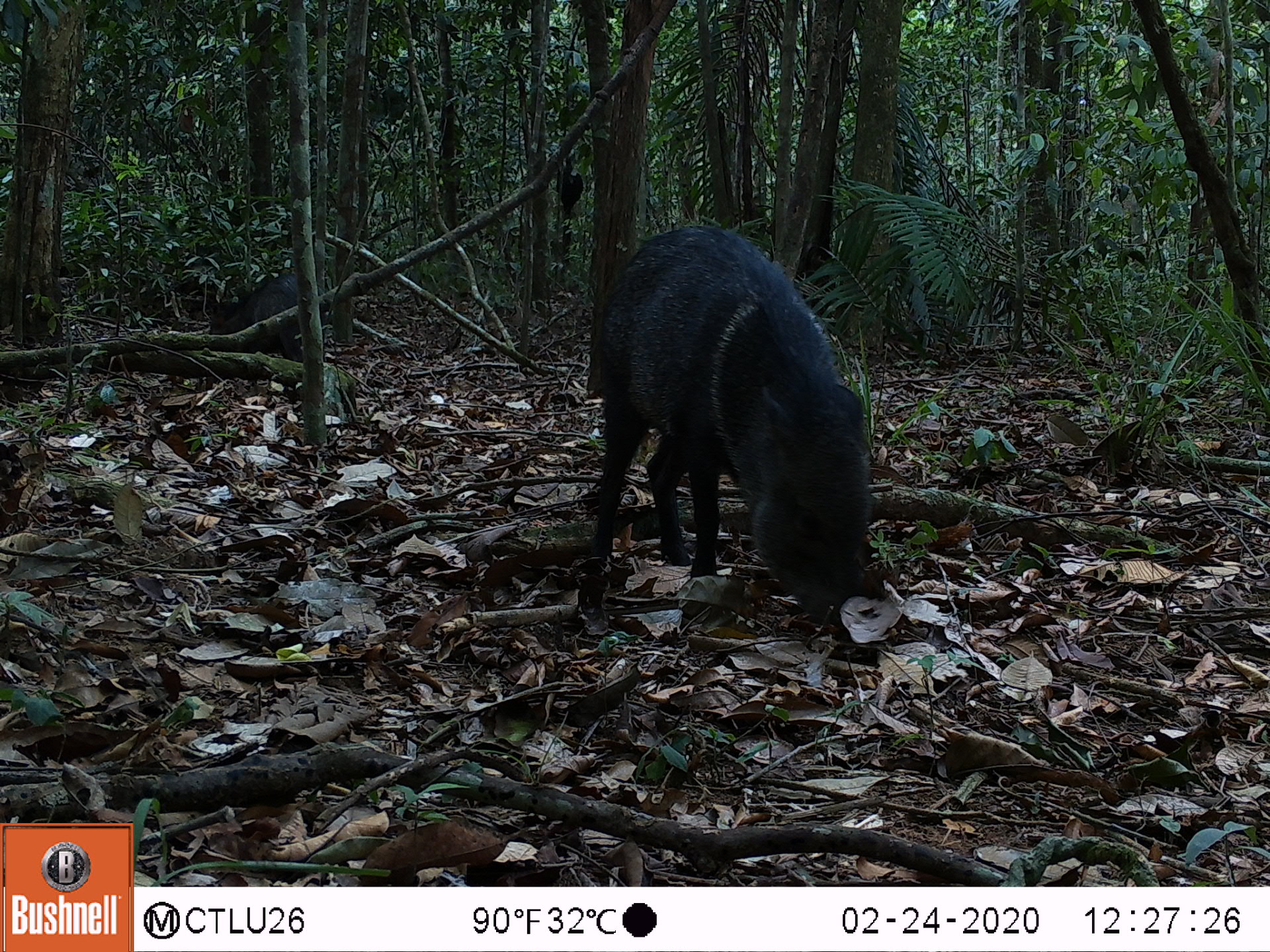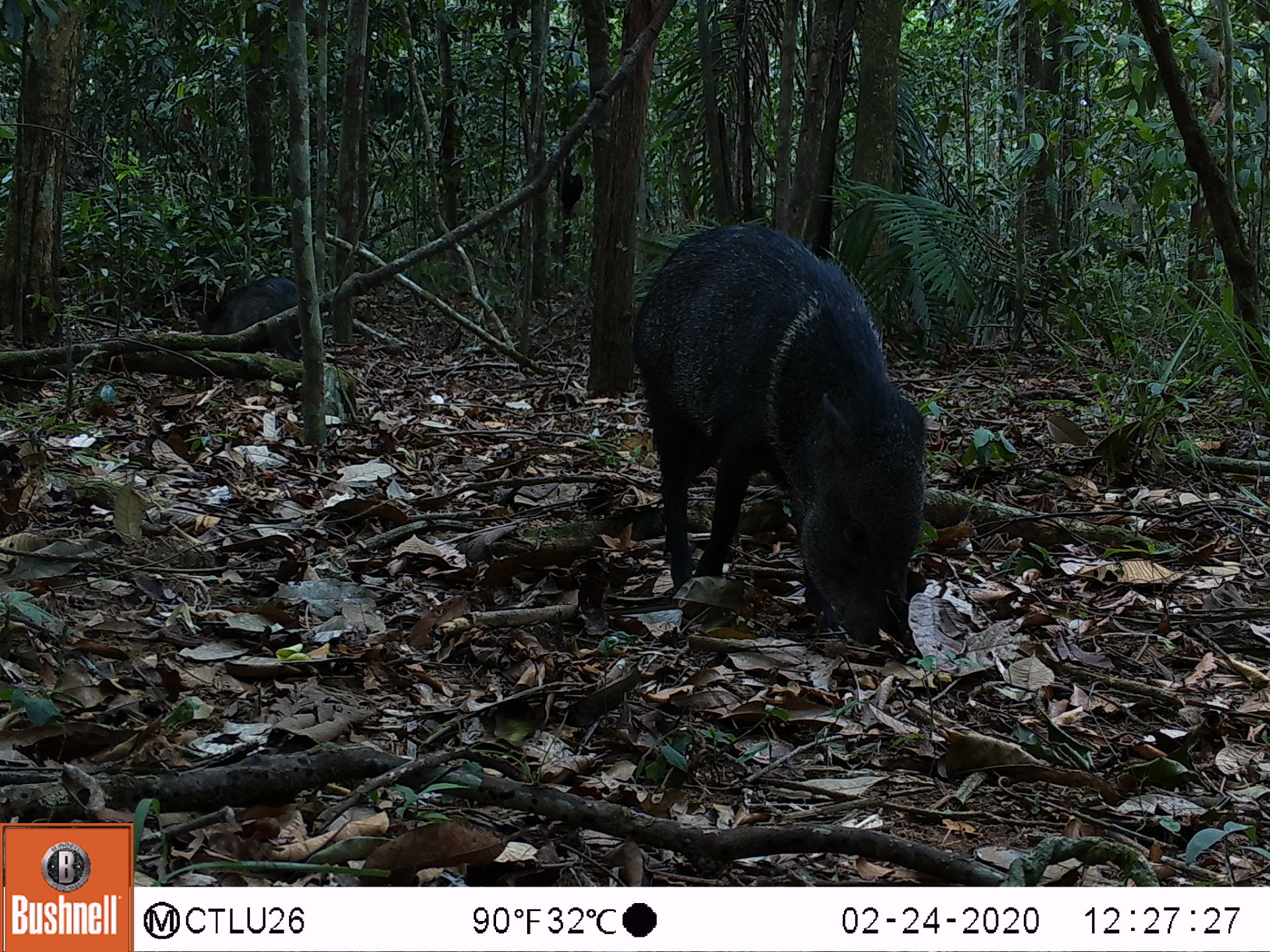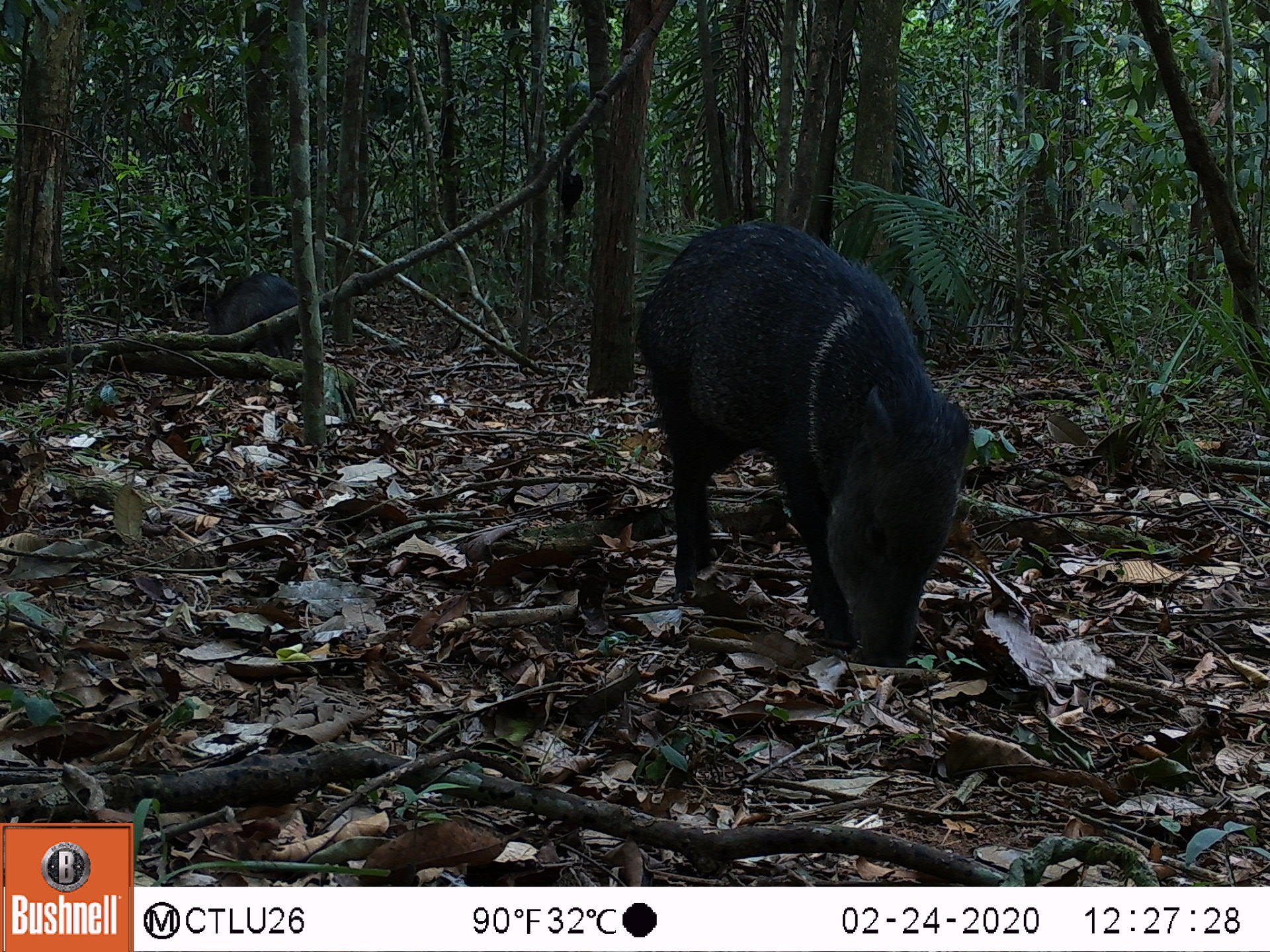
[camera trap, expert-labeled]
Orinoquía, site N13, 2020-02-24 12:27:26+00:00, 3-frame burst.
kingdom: Animalia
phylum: Chordata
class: Mammalia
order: Artiodactyla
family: Tayassuidae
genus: Pecari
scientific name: Pecari tajacu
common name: collared peccary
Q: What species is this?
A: Collared peccary (Pecari tajacu).